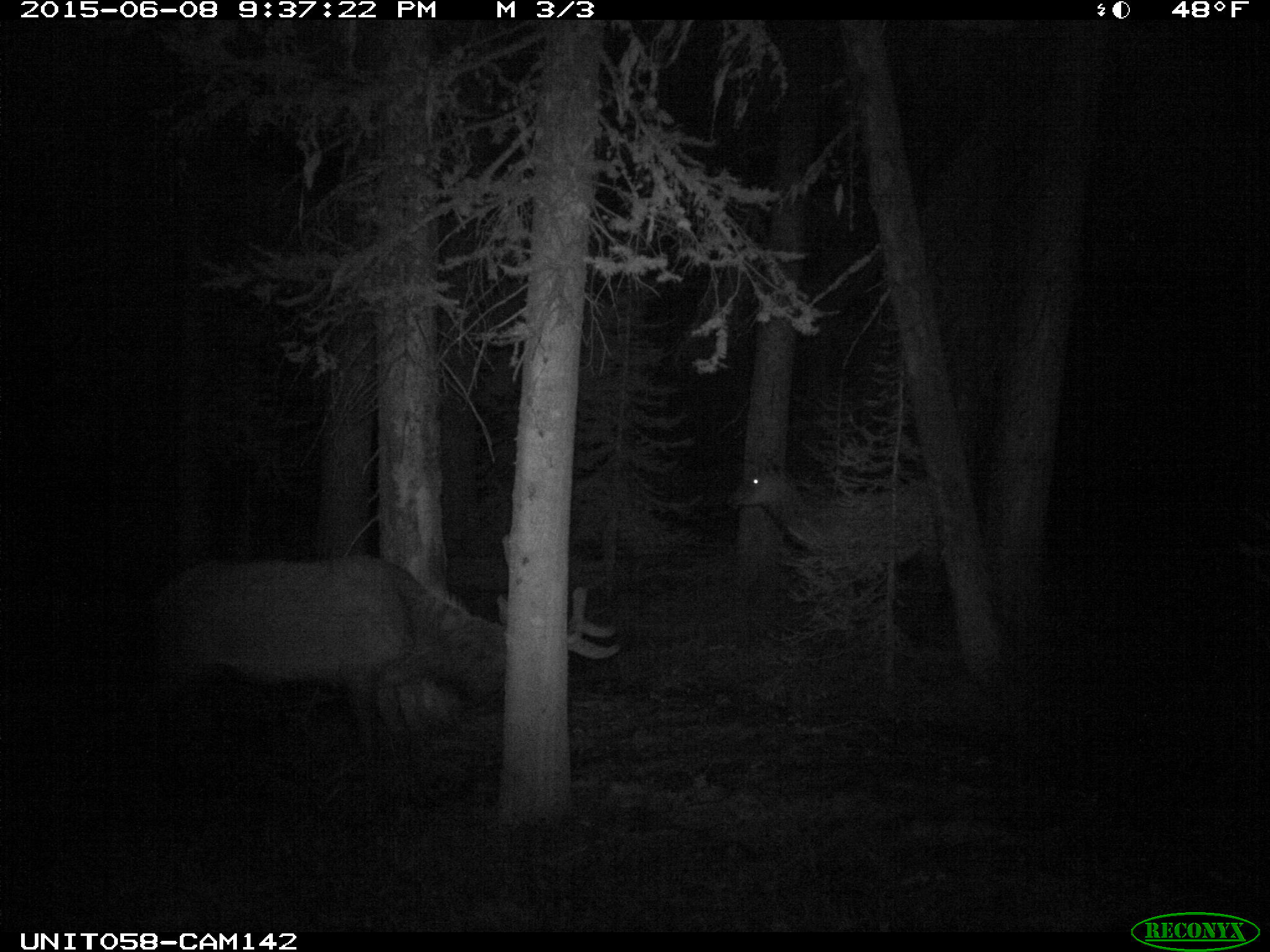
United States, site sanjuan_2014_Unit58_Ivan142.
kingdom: Animalia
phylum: Chordata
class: Mammalia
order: Artiodactyla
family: Cervidae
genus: Cervus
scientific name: Cervus elaphus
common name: red deer